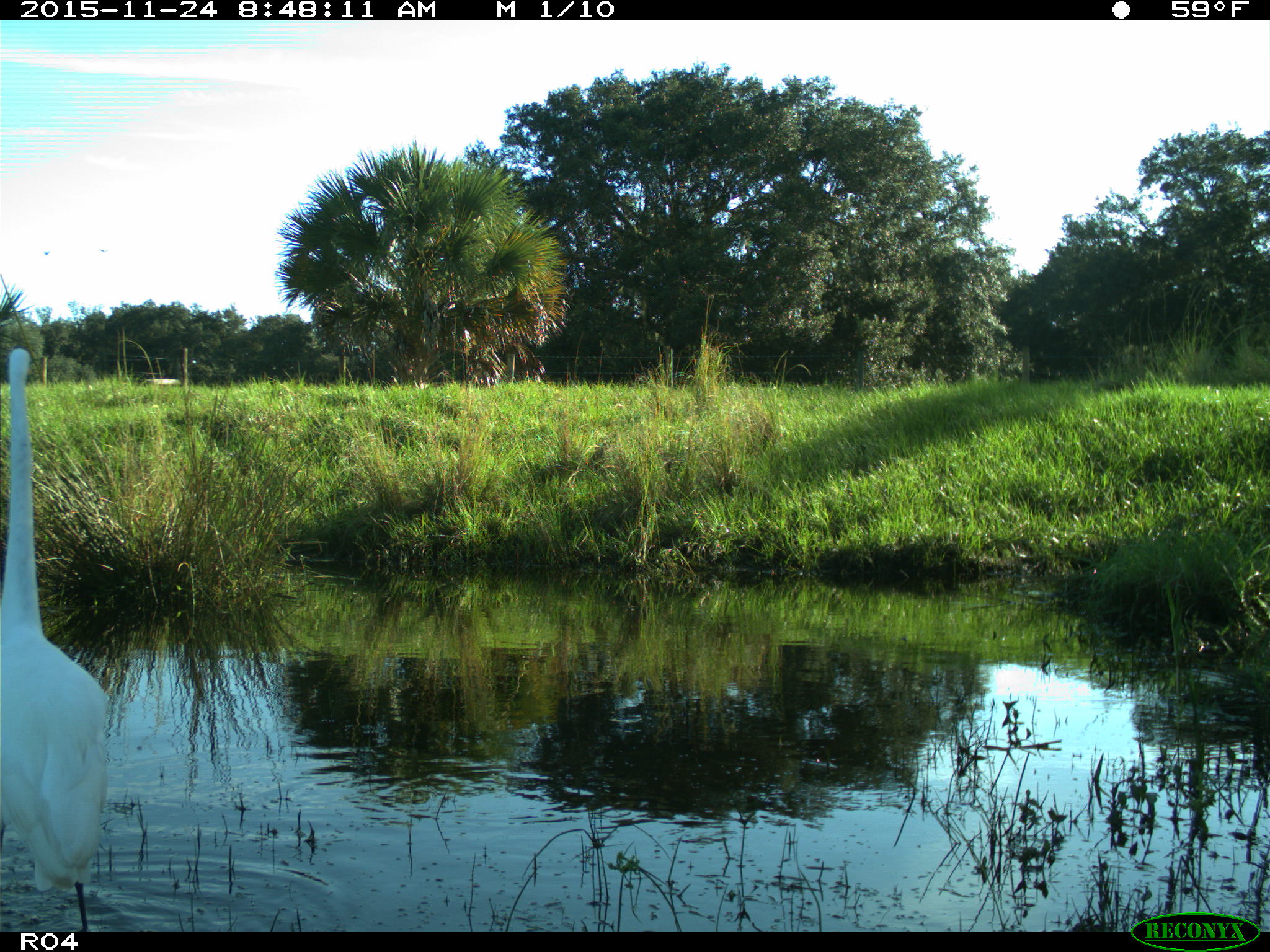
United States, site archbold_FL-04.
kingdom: Animalia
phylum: Chordata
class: Aves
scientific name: Aves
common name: birds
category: unidentified bird